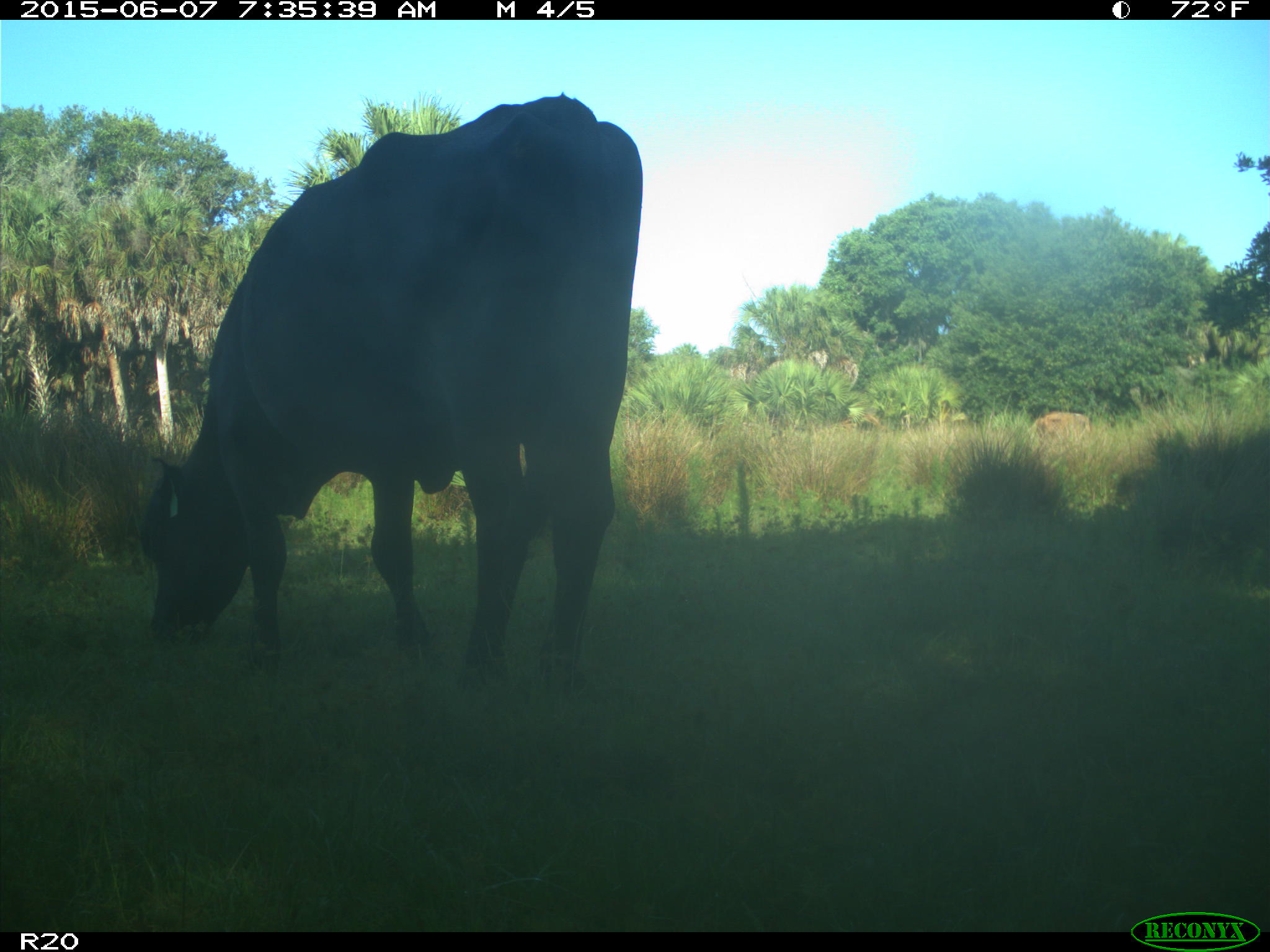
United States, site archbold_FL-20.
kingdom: Animalia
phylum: Chordata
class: Mammalia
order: Artiodactyla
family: Bovidae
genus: Bos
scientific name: Bos taurus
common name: domestic cow